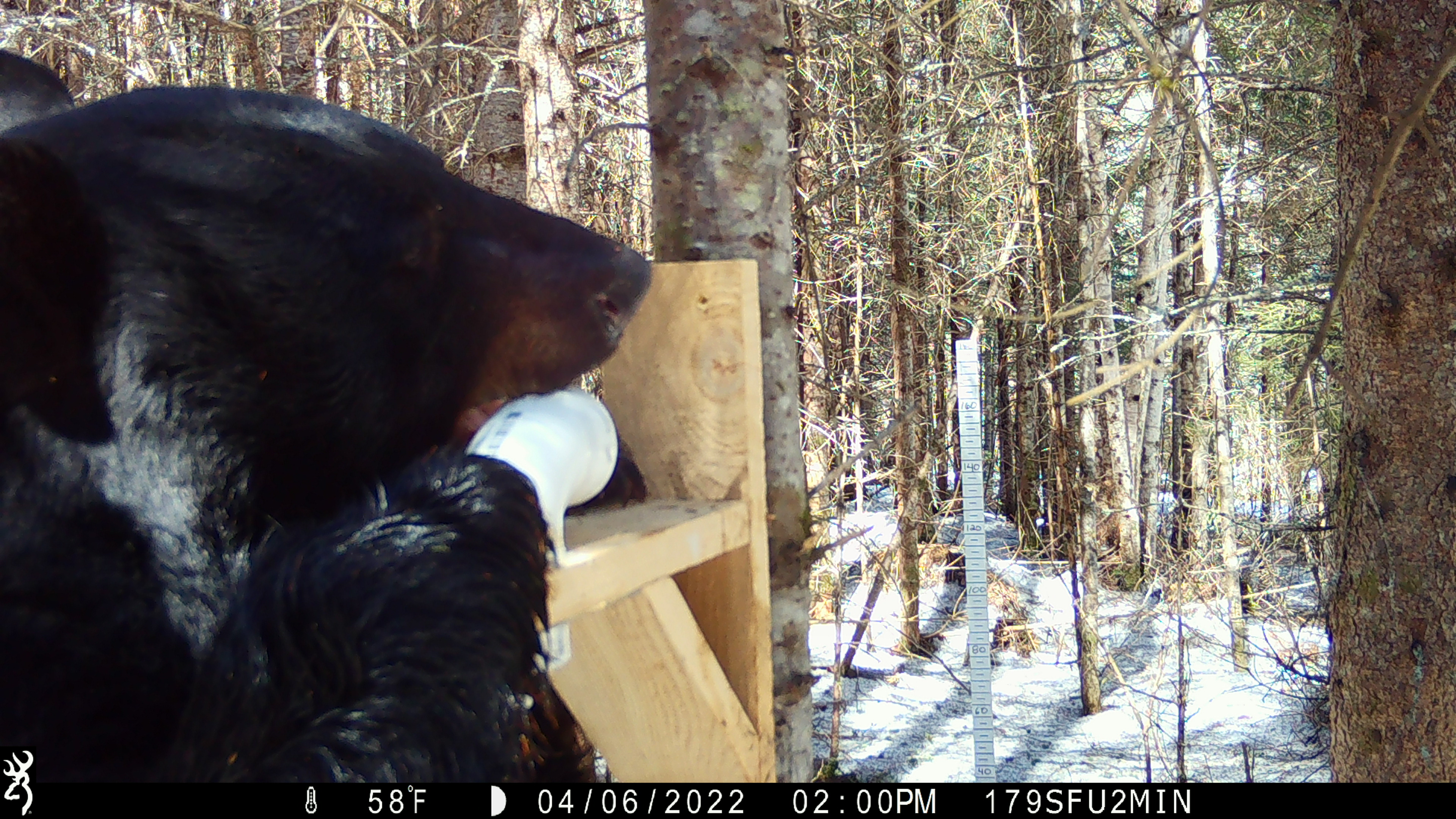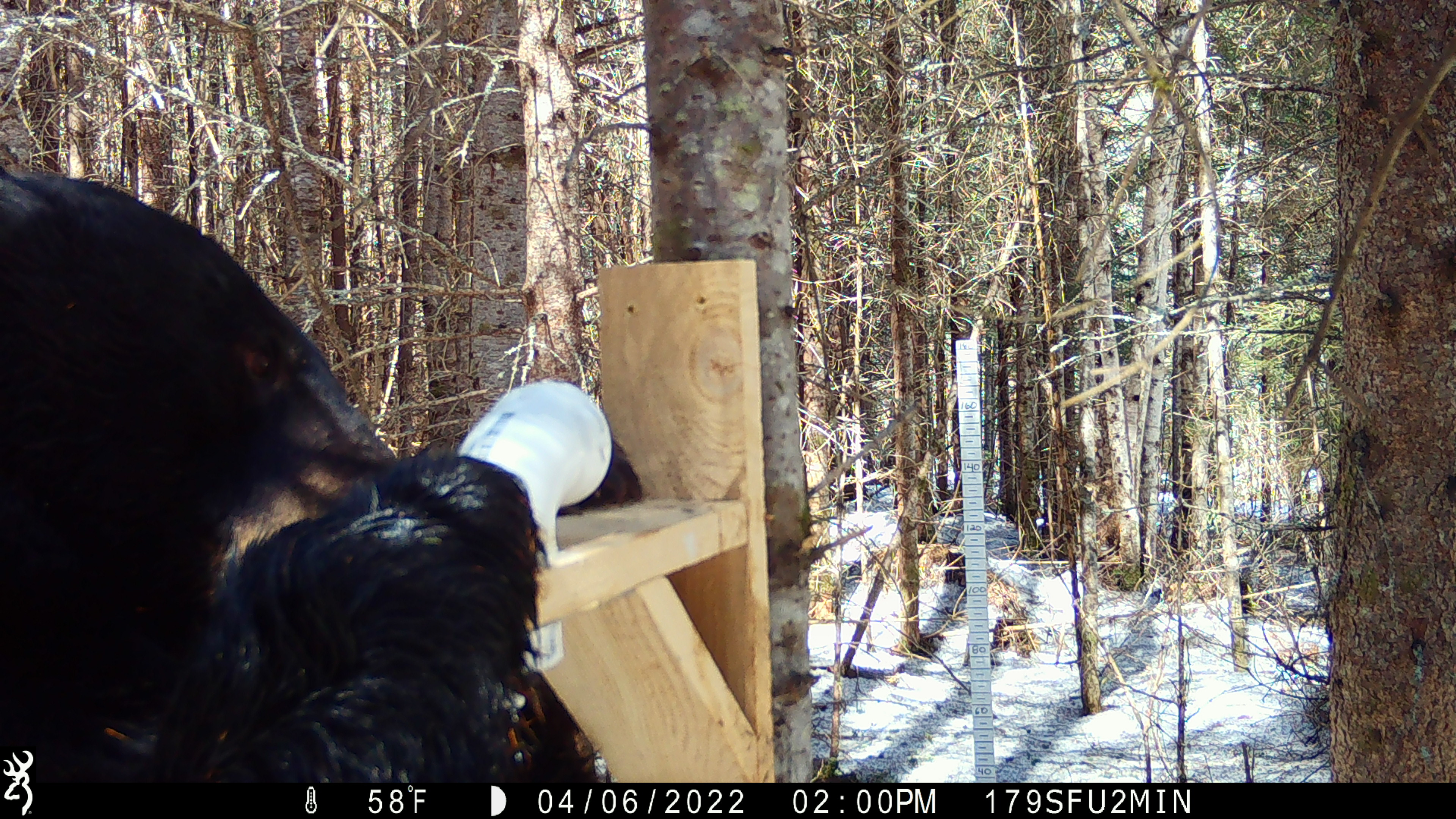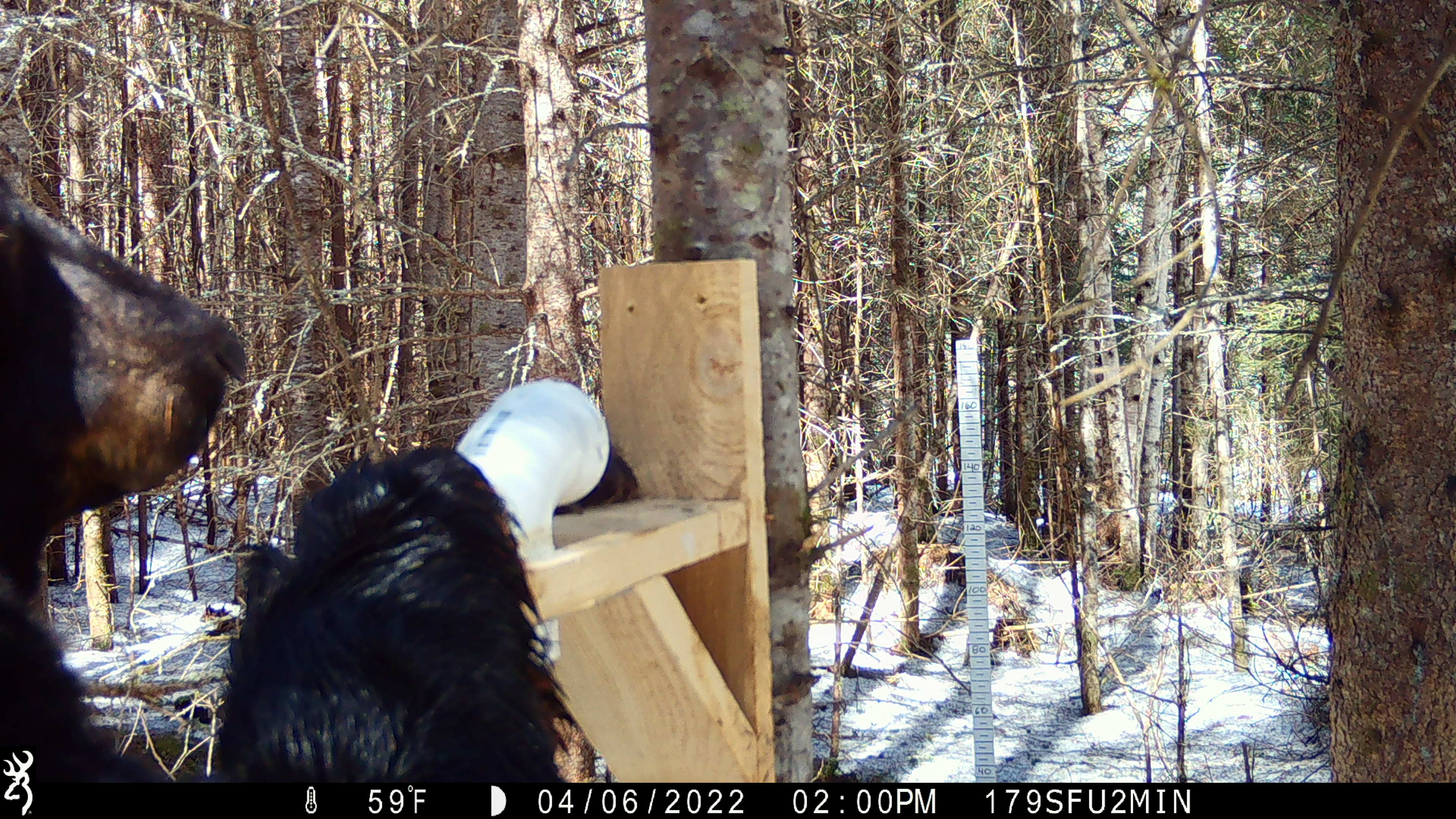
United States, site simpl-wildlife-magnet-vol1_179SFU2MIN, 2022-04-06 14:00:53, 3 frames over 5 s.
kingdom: Animalia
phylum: Chordata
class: Mammalia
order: Carnivora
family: Ursidae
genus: Ursus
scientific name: Ursus americanus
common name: black bear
Black bear (Ursus americanus).